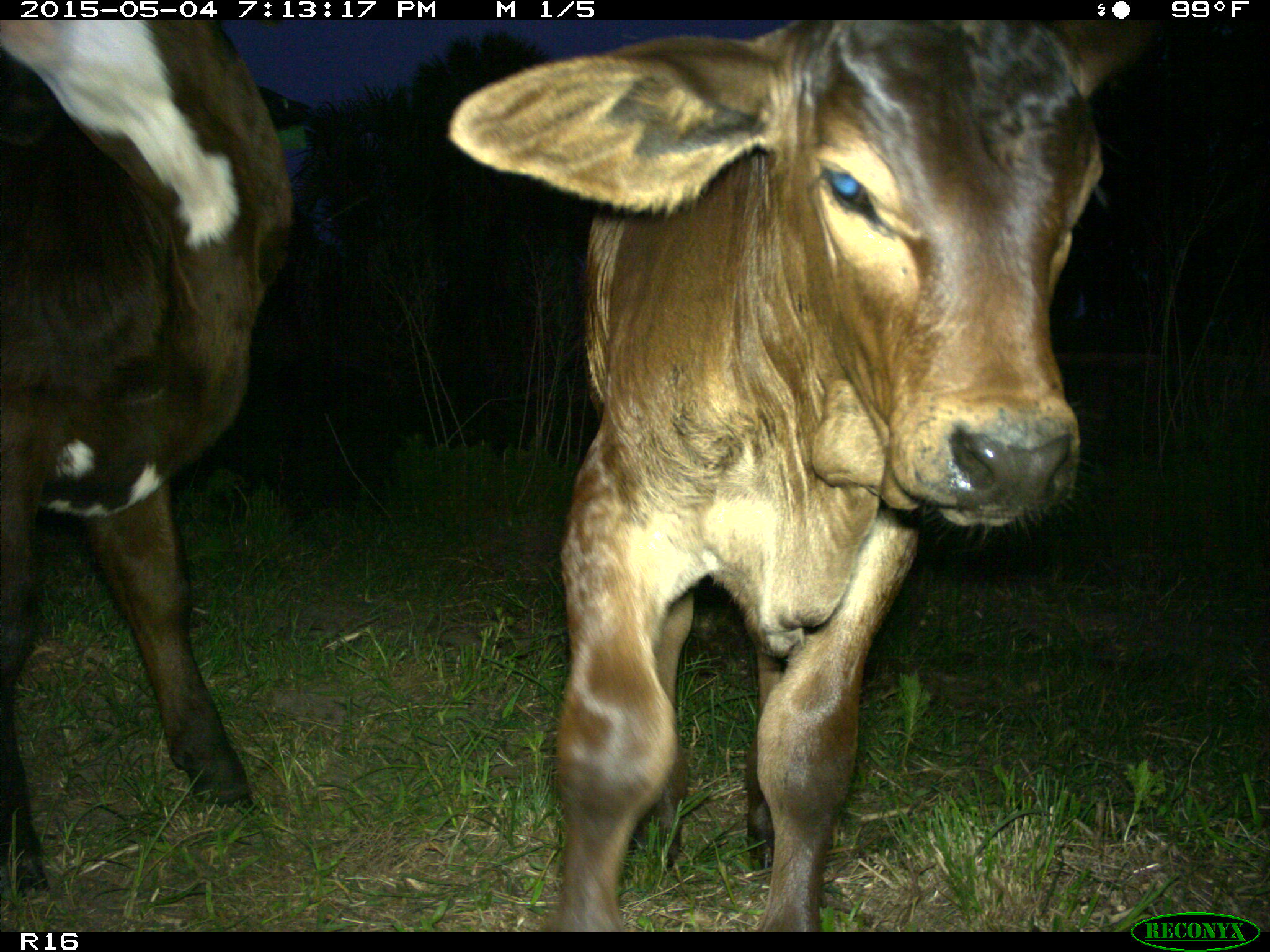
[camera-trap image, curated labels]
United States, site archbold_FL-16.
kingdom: Animalia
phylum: Chordata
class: Mammalia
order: Artiodactyla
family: Bovidae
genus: Bos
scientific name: Bos taurus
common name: domestic cow